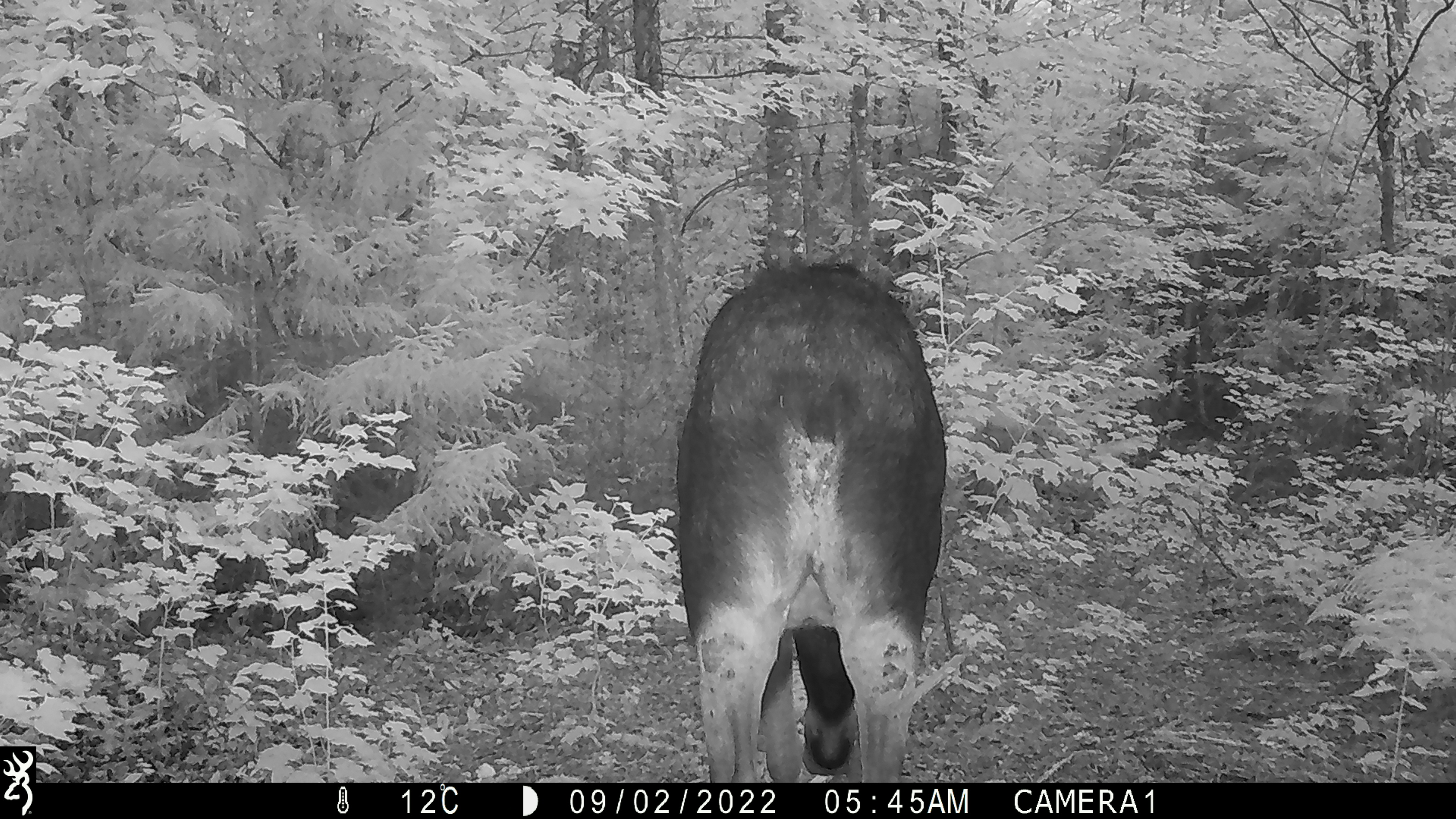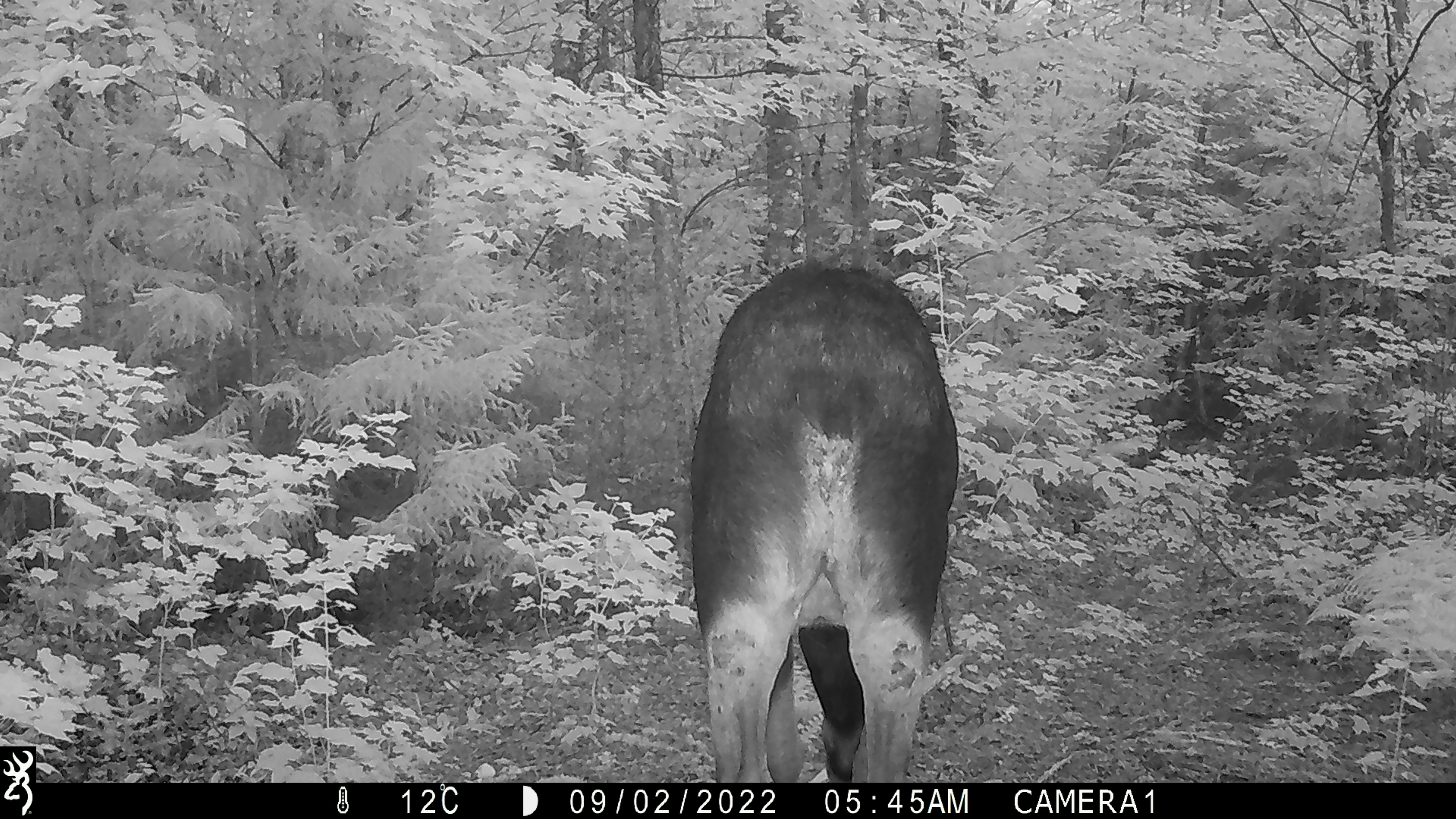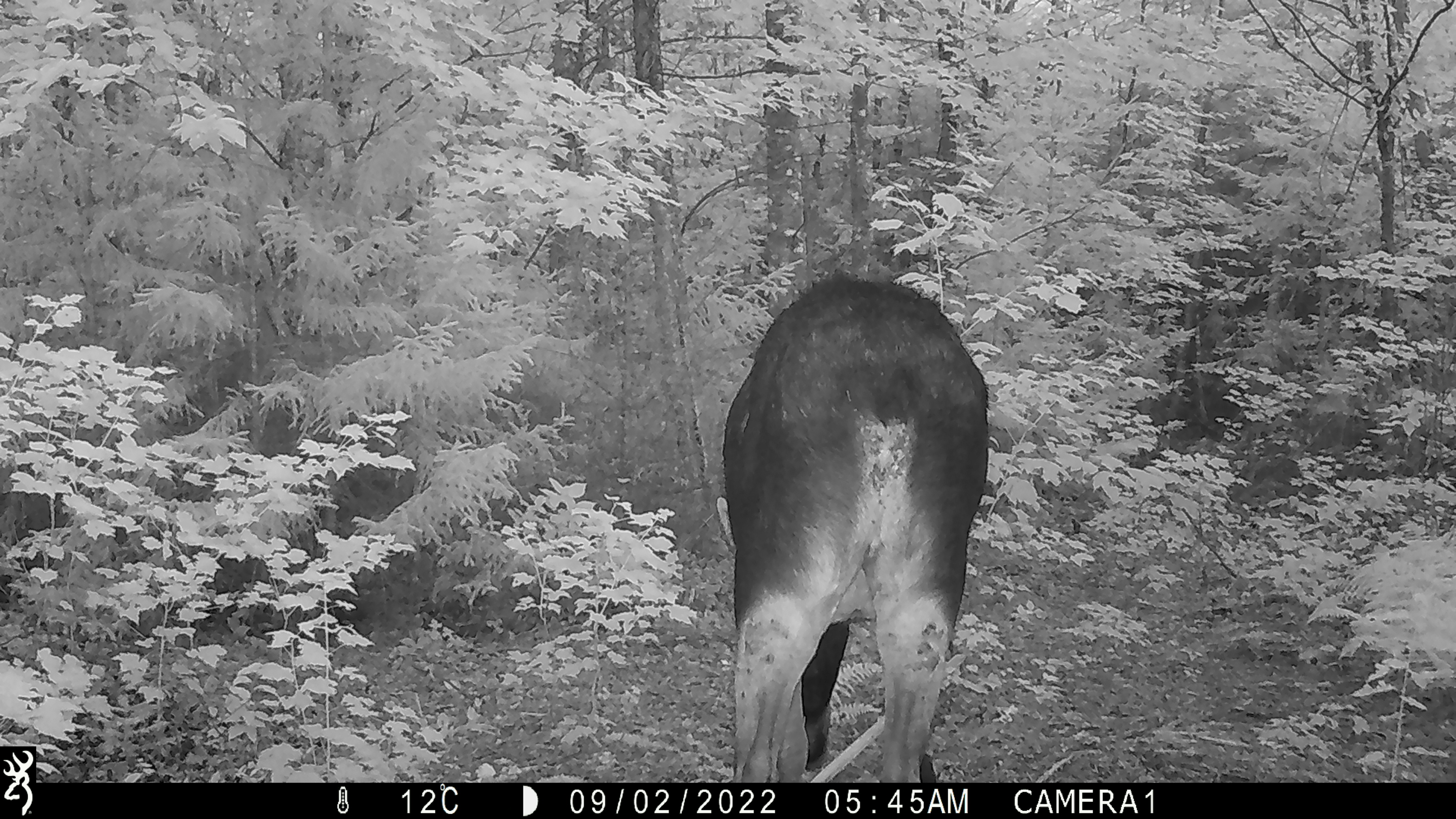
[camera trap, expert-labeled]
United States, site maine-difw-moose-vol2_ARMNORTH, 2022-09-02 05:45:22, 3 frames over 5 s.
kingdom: Animalia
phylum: Chordata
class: Mammalia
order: Artiodactyla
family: Cervidae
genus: Alces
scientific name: Alces alces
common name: moose